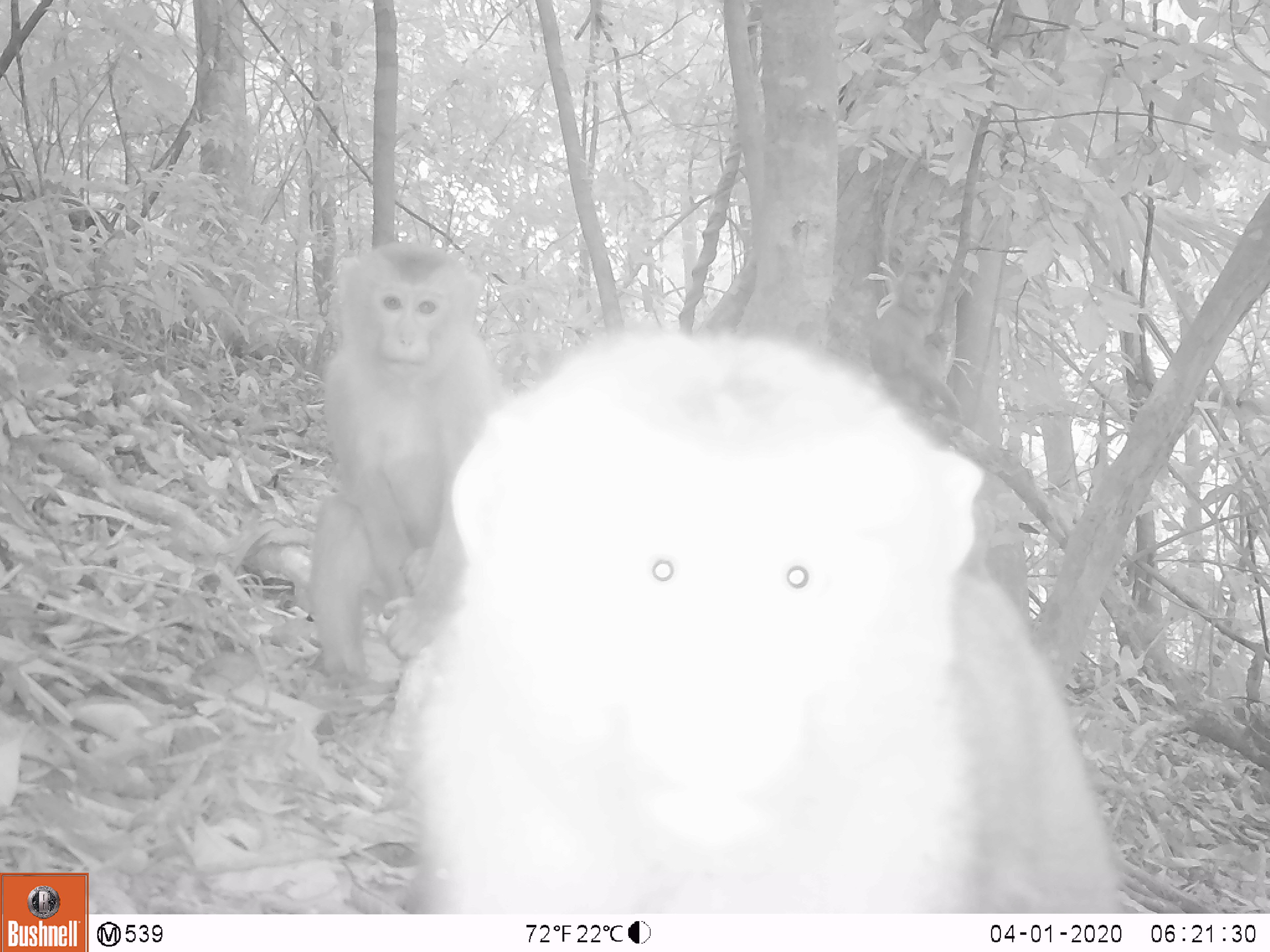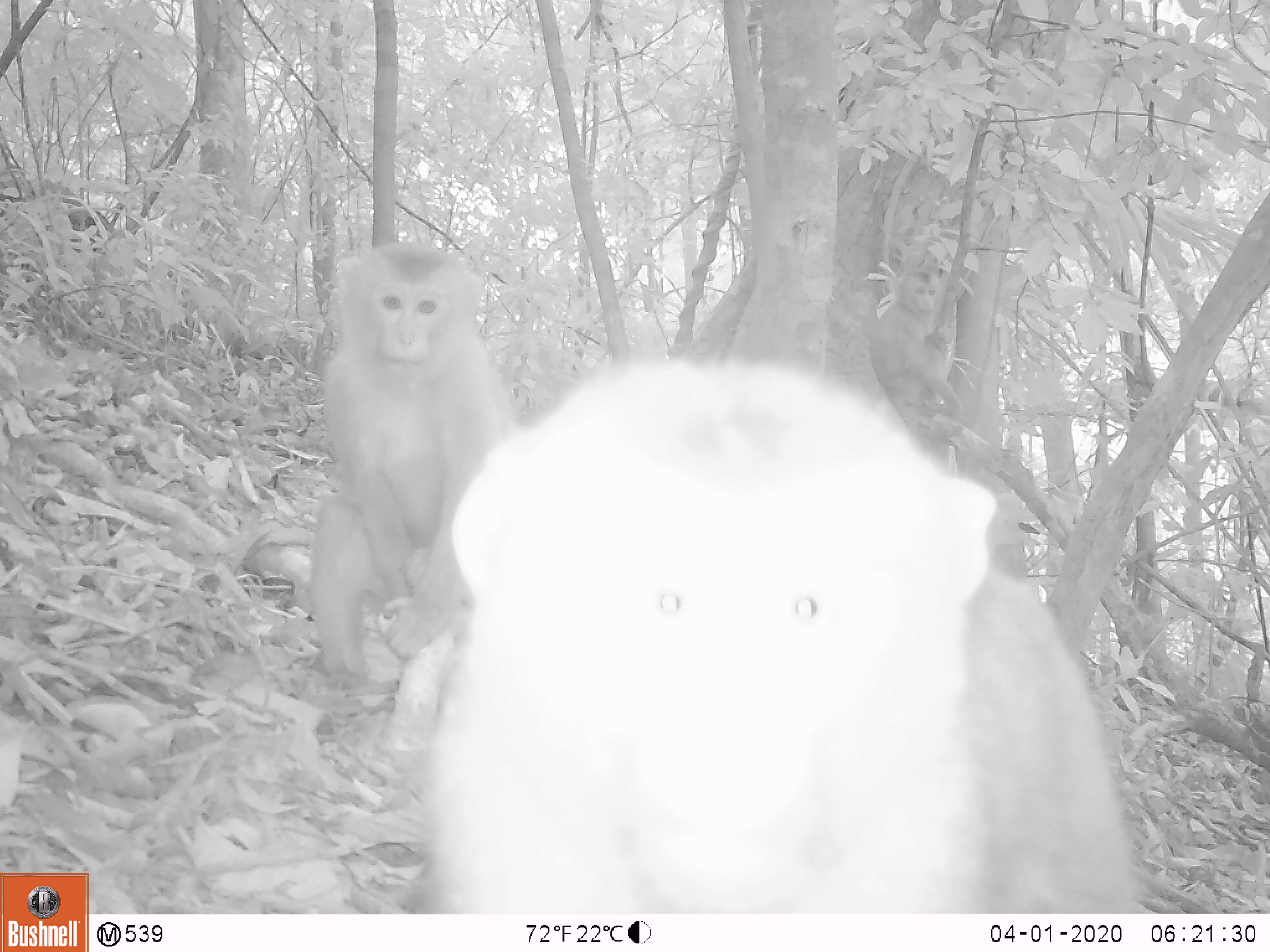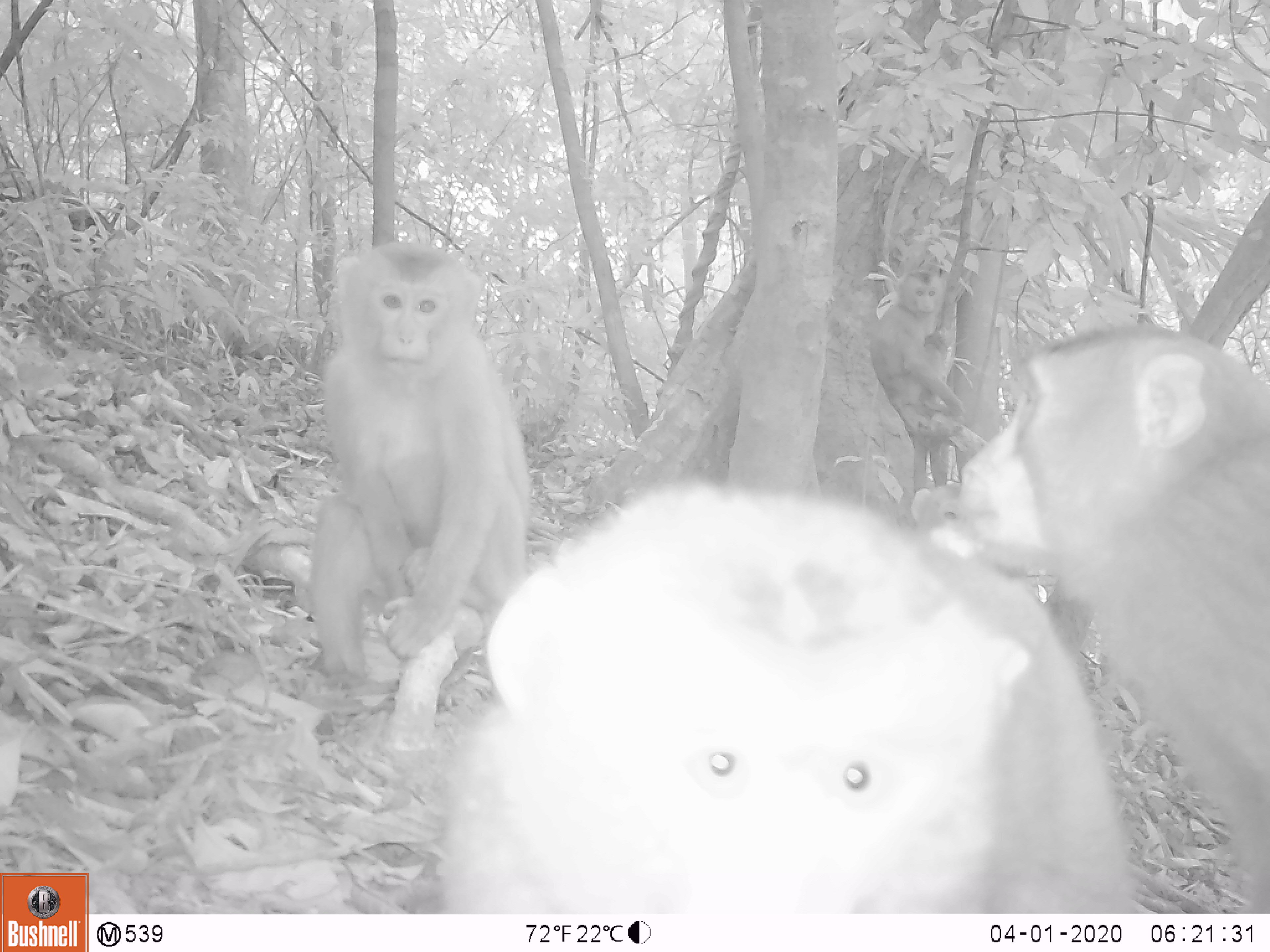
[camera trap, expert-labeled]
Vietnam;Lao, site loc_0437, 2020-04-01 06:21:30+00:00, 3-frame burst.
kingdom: Animalia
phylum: Chordata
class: Mammalia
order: Primates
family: Cercopithecidae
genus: Macaca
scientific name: Macaca nemestrina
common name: pig-tailed macaque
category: pig tailed macaque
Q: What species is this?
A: Pig tailed macaque (pig-tailed macaque) (Macaca nemestrina).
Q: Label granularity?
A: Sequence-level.